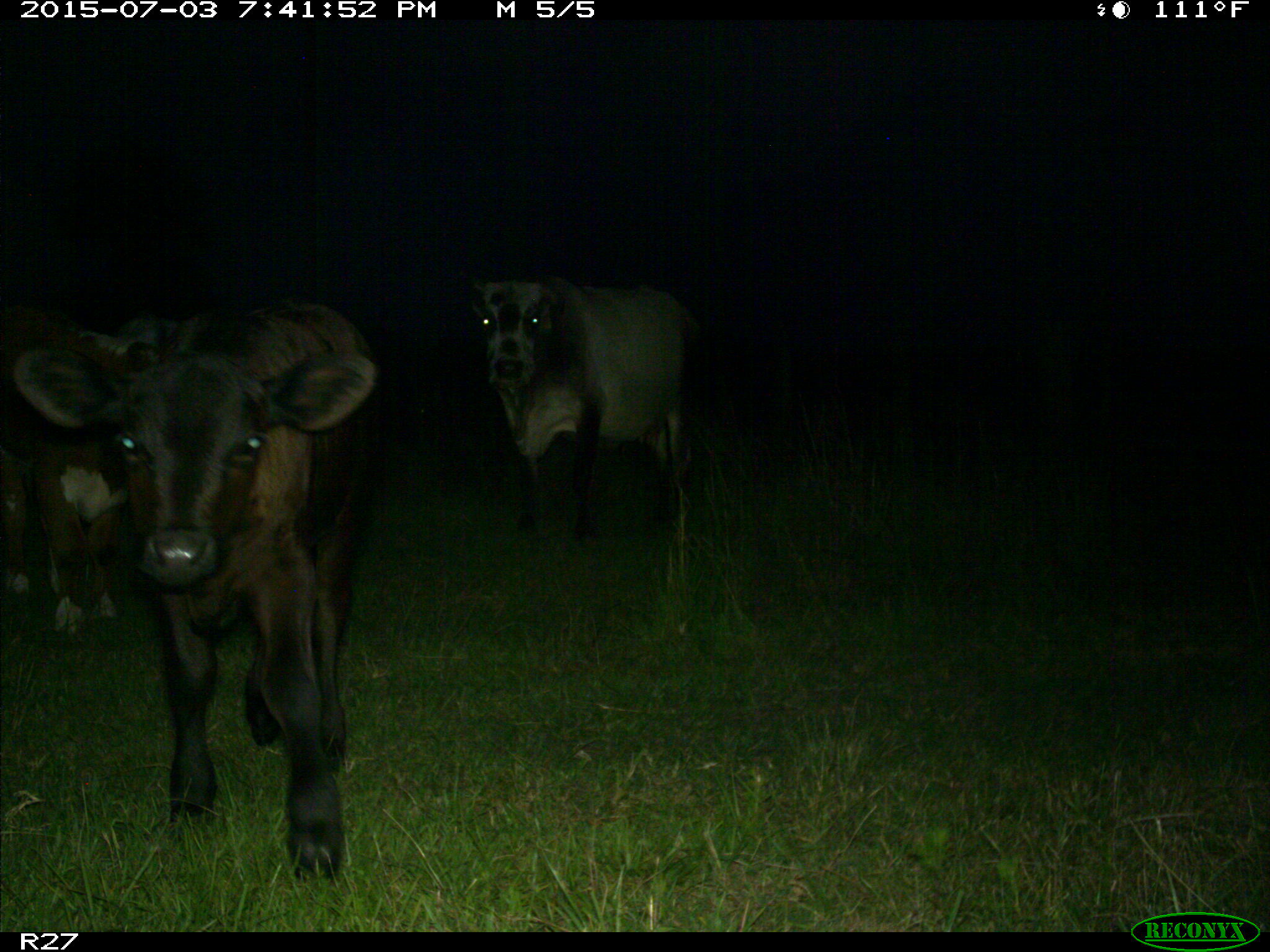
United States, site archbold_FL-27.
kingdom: Animalia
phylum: Chordata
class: Mammalia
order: Artiodactyla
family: Bovidae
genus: Bos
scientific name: Bos taurus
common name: domestic cow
Bos taurus (domestic cow).